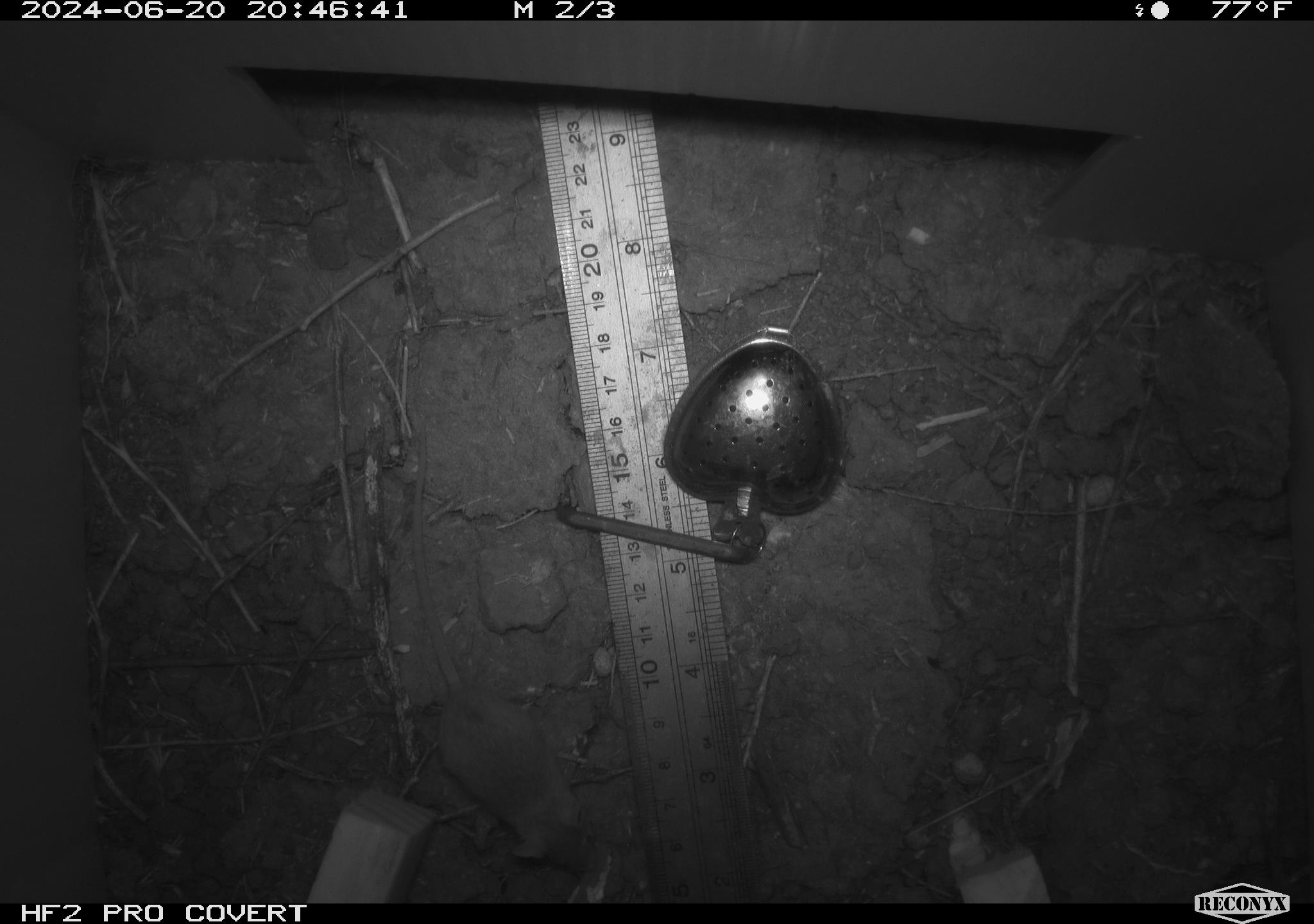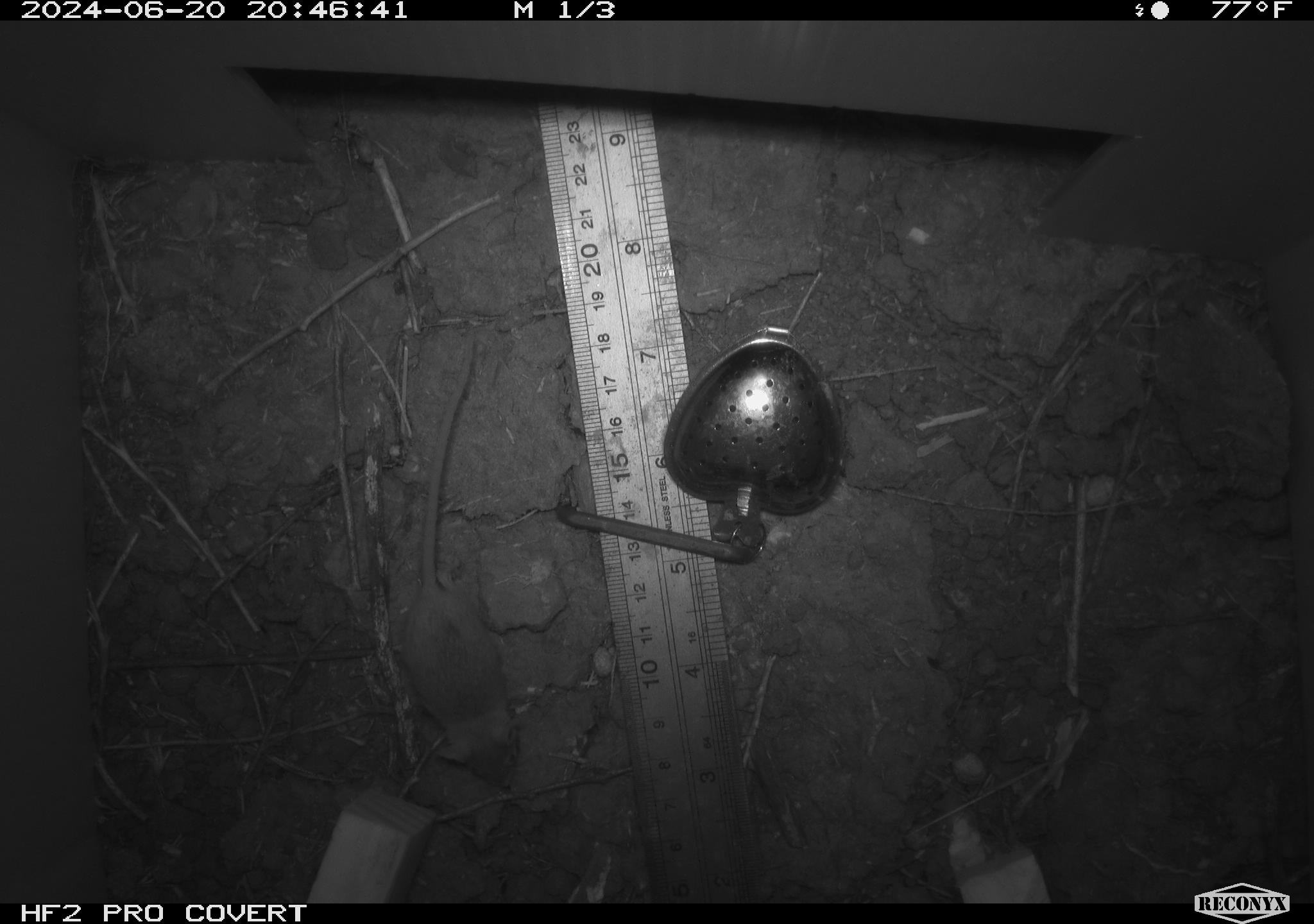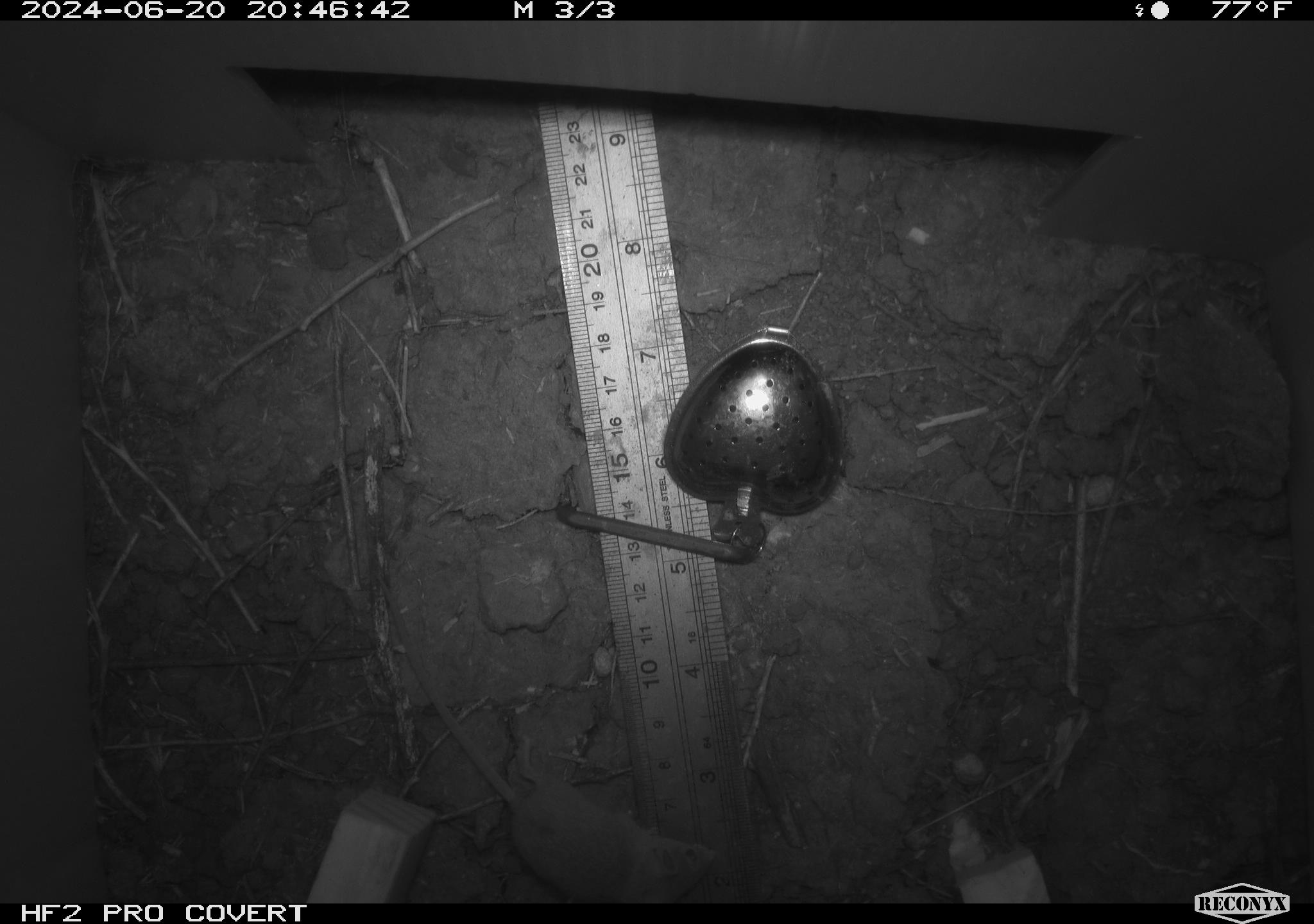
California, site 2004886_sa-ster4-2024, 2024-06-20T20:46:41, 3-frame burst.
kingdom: Animalia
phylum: Chordata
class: Mammalia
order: Rodentia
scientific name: Rodentia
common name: mouse species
Mouse species (Rodentia).